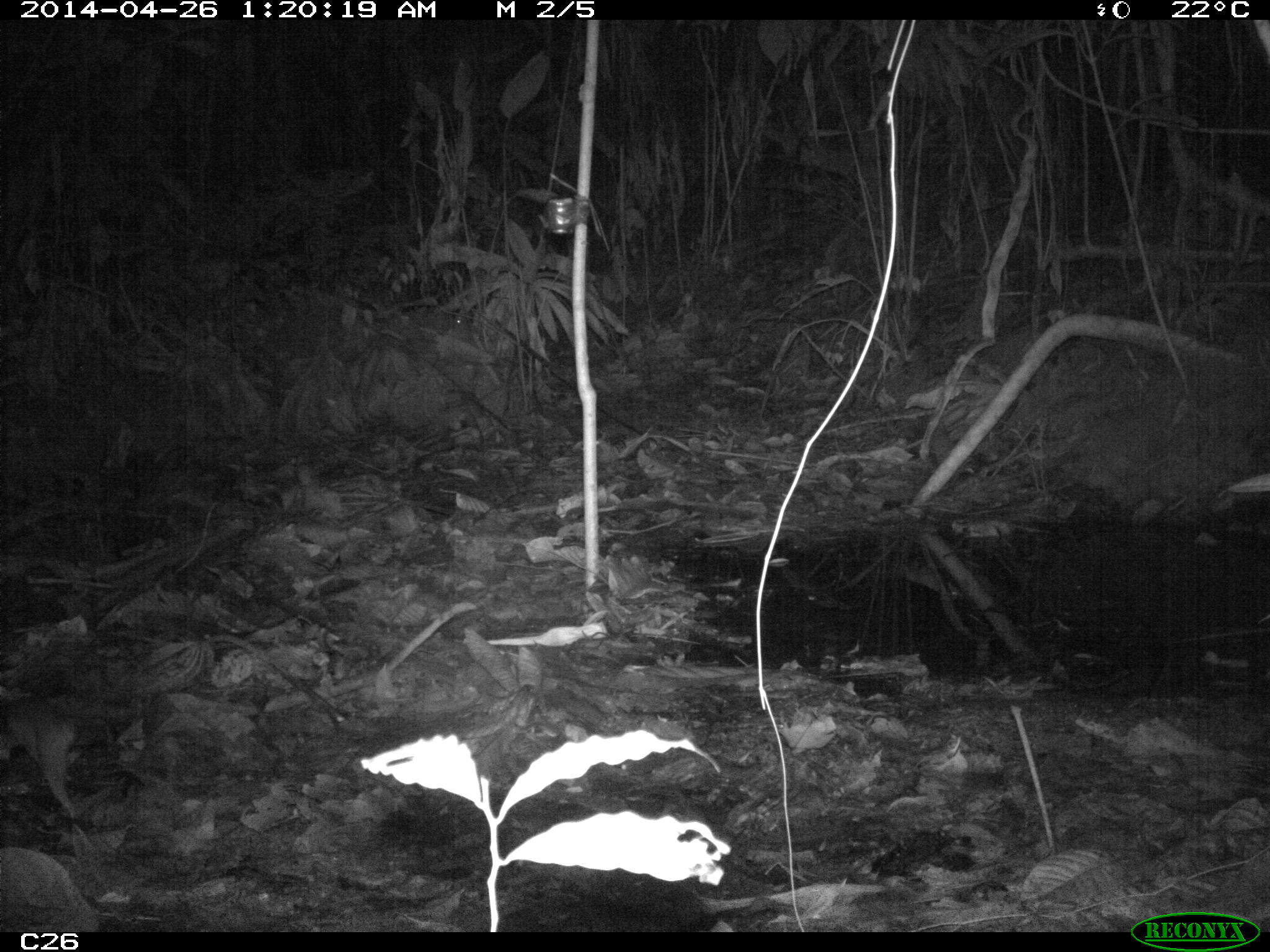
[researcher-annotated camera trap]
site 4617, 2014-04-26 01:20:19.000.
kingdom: Animalia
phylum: Chordata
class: Mammalia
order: Didelphimorphia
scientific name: Didelphimorphia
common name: opossum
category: unknown opossum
Unknown opossum (opossum) (Didelphimorphia), count 1, age adult.